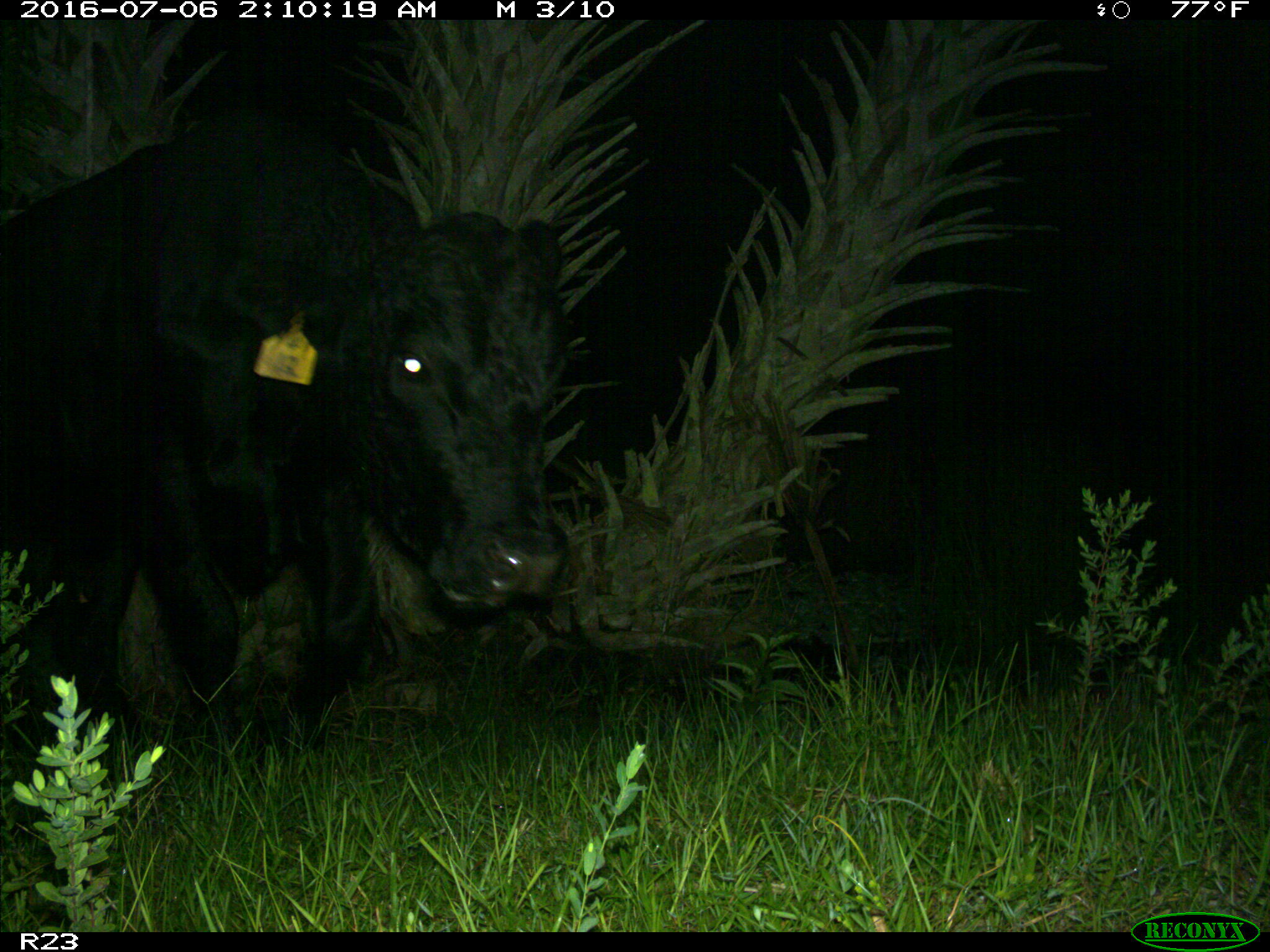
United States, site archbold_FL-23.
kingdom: Animalia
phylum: Chordata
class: Mammalia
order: Artiodactyla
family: Bovidae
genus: Bos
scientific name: Bos taurus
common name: domestic cow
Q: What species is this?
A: Bos taurus (domestic cow).